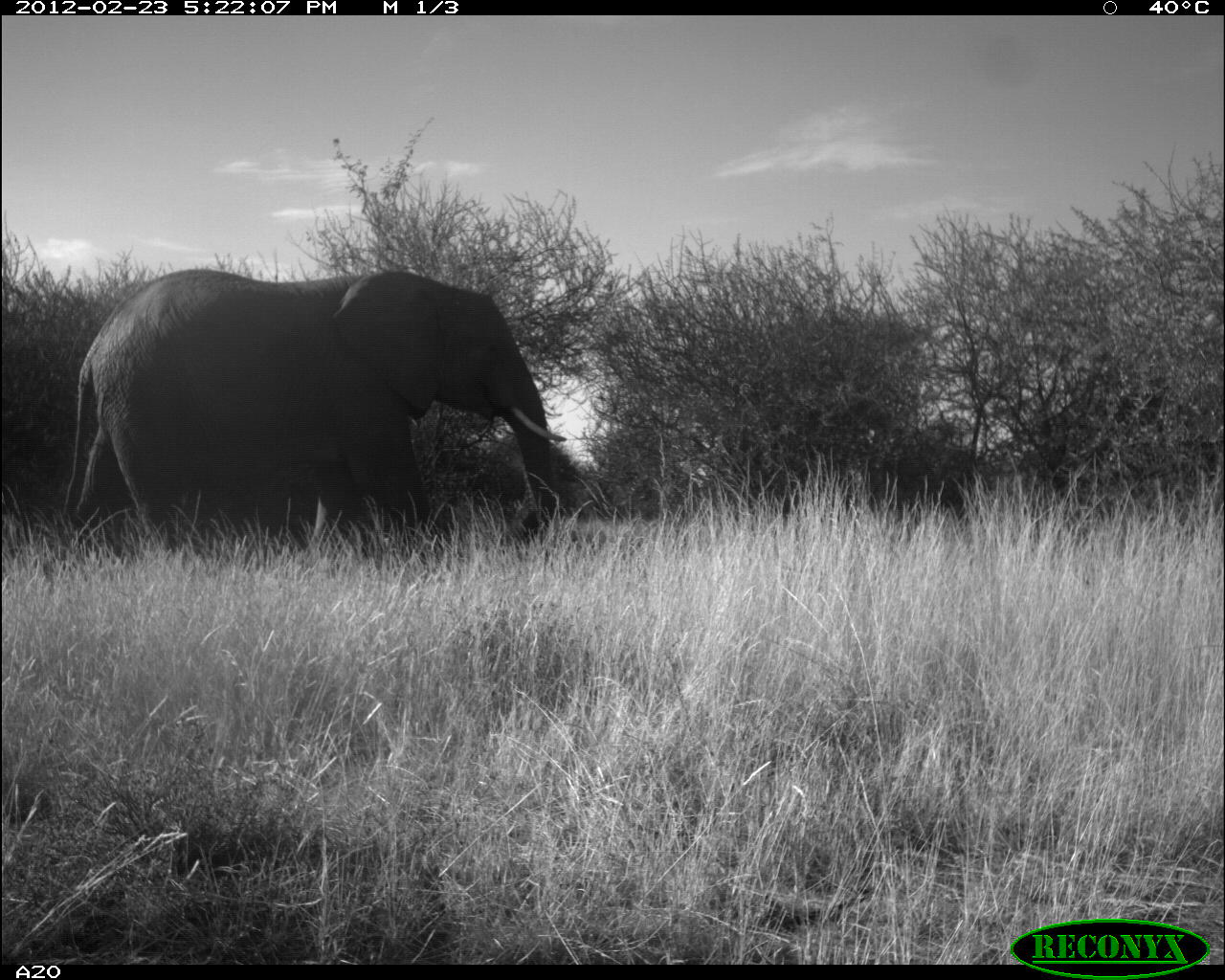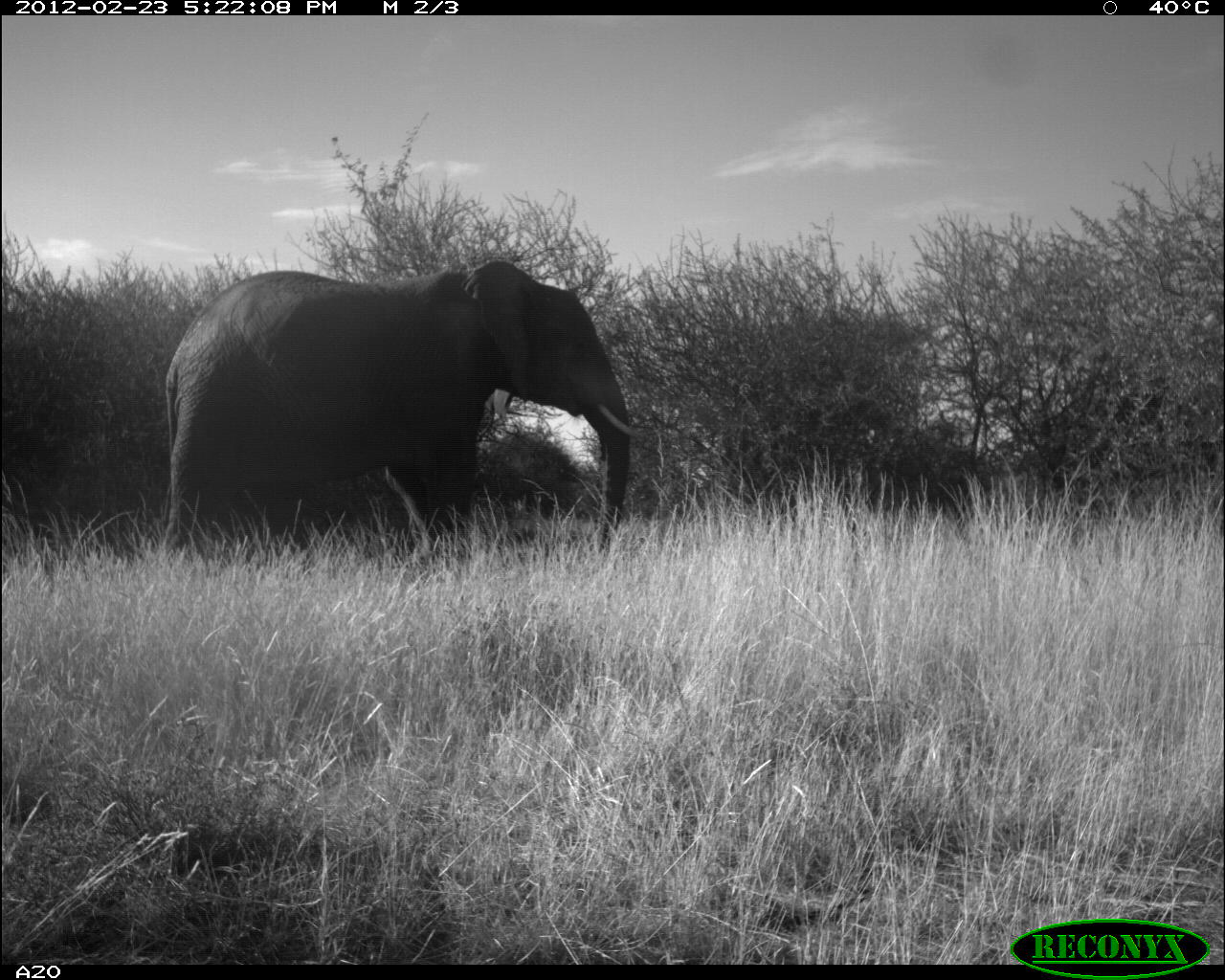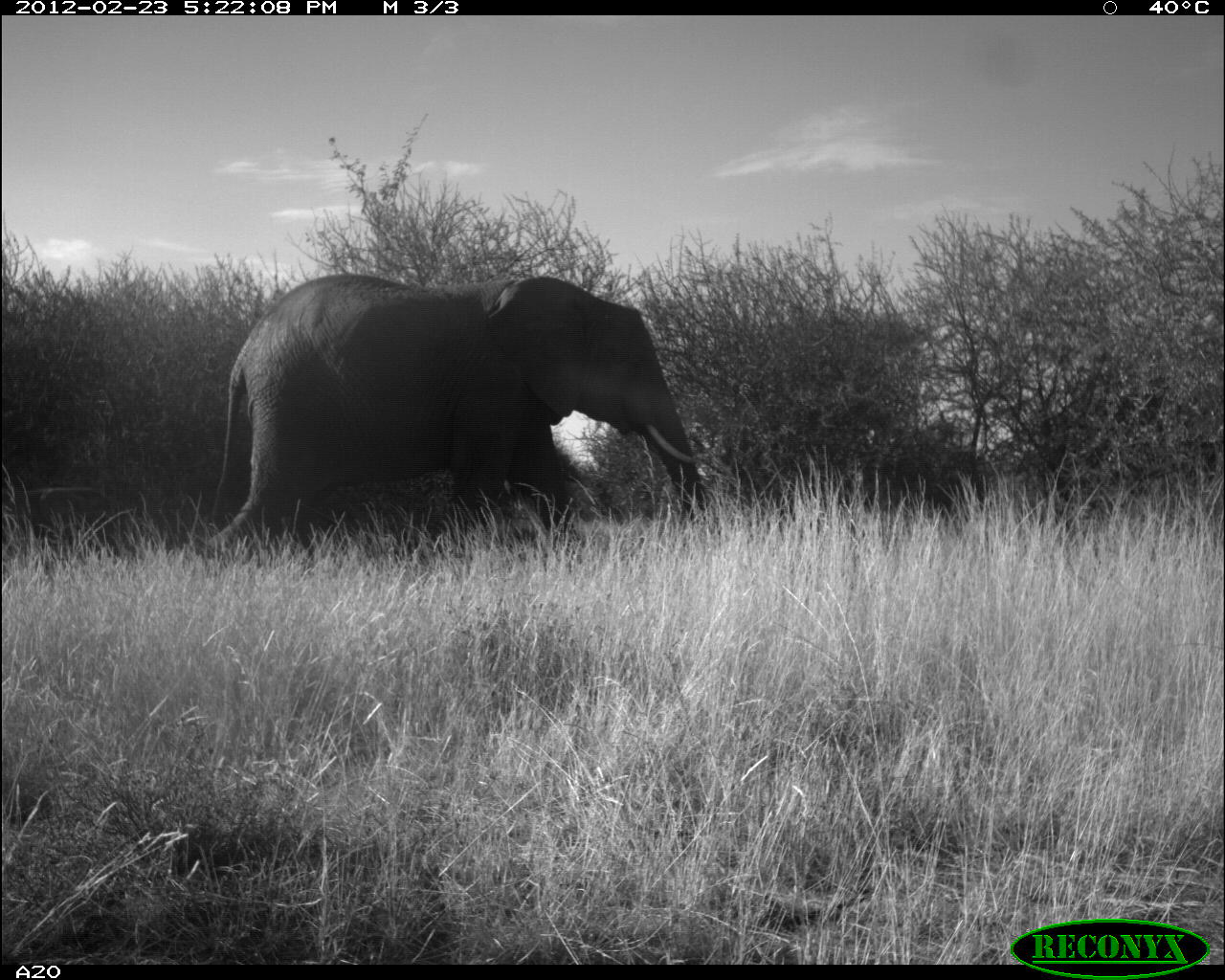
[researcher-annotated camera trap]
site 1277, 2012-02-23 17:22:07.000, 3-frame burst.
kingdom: Animalia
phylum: Chordata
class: Mammalia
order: Proboscidea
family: Elephantidae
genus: Loxodonta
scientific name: Loxodonta africana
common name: african bush elephant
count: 1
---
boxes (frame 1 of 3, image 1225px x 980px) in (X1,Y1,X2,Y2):
loxodonta africana: (60,269,568,556)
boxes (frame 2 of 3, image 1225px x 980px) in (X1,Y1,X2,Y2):
loxodonta africana: (159,259,657,566)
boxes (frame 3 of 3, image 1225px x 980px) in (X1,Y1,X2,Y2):
loxodonta africana: (206,271,704,560)